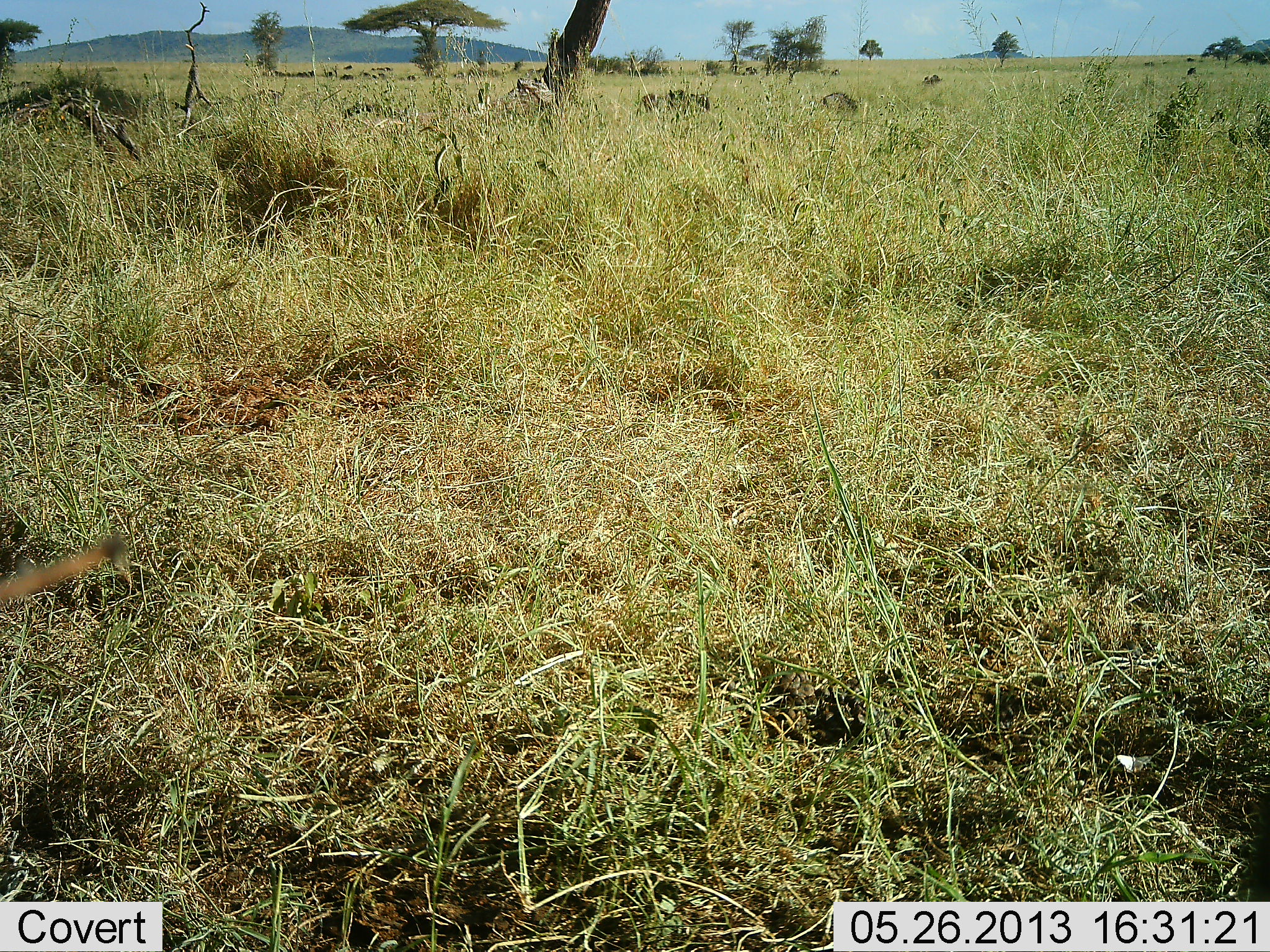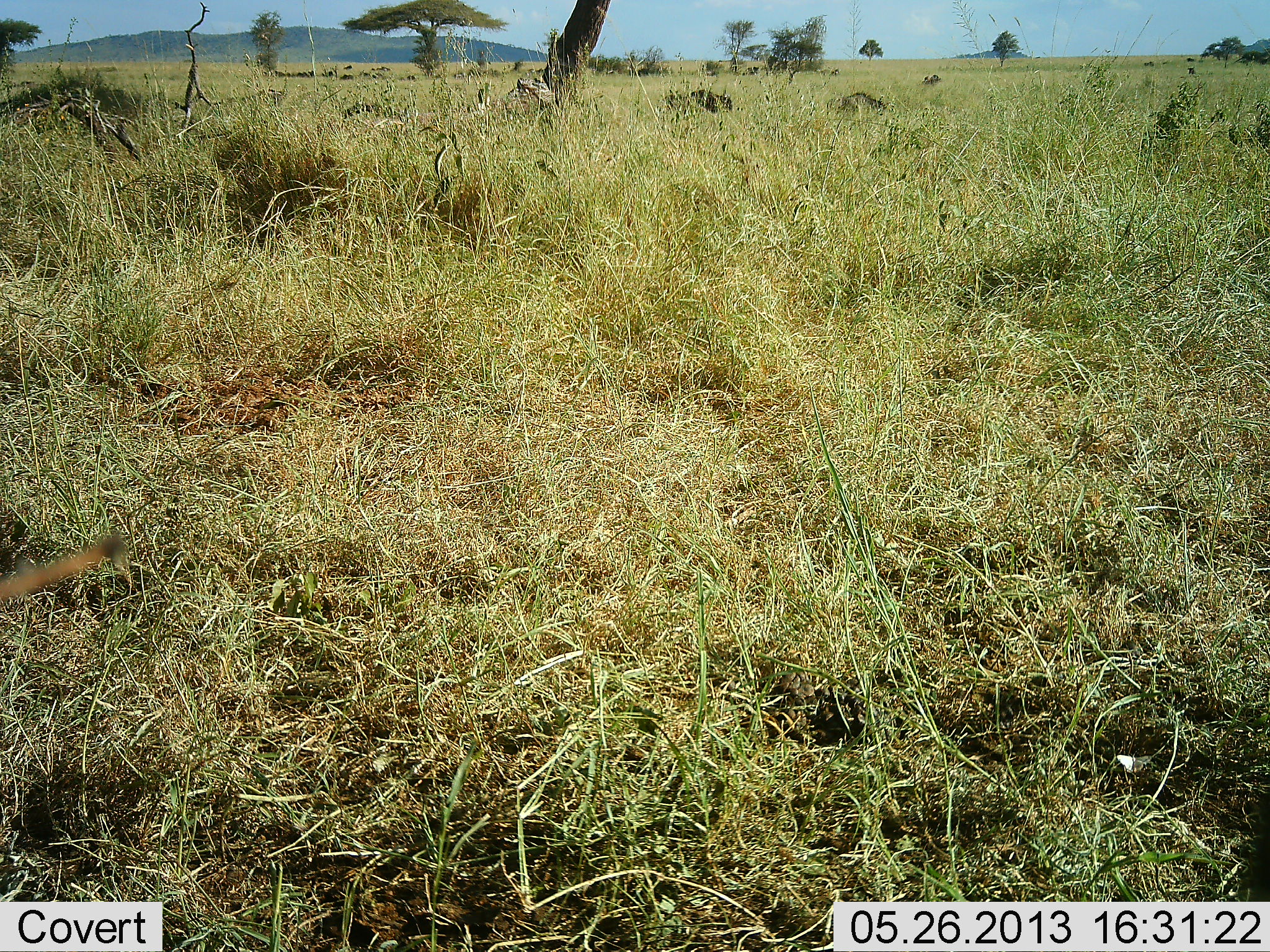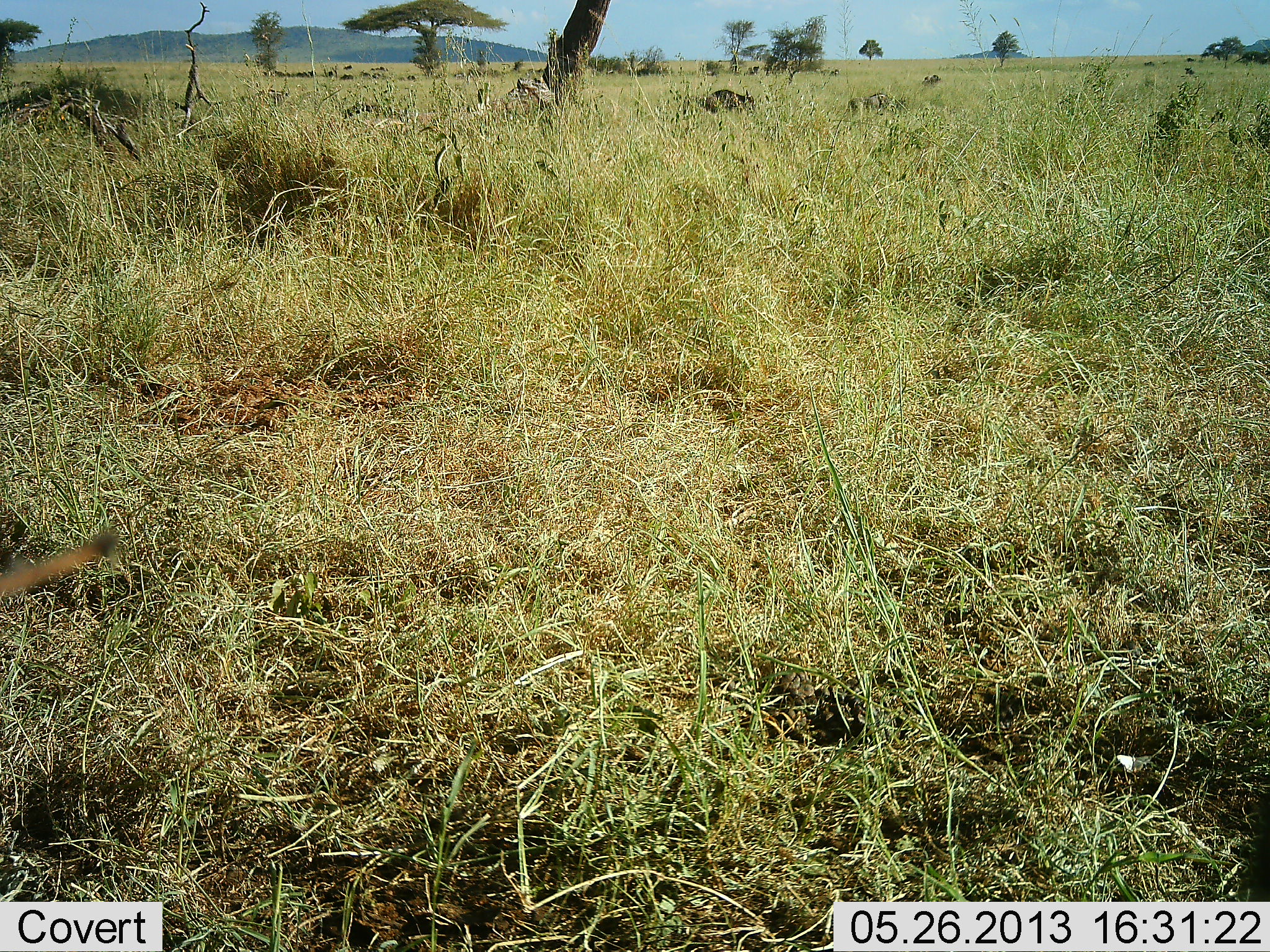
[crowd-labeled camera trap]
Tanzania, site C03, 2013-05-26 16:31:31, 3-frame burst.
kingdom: Animalia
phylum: Chordata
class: Mammalia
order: Artiodactyla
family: Bovidae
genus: Connochaetes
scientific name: Connochaetes taurinus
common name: blue wildebeest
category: wildebeest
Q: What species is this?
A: Wildebeest (blue wildebeest) (Connochaetes taurinus).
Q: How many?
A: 2.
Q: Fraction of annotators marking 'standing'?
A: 16%.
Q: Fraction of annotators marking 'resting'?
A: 0%.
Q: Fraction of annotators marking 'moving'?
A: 95%.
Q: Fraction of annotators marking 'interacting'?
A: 0%.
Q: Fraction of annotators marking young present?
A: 0%.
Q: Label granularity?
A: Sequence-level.